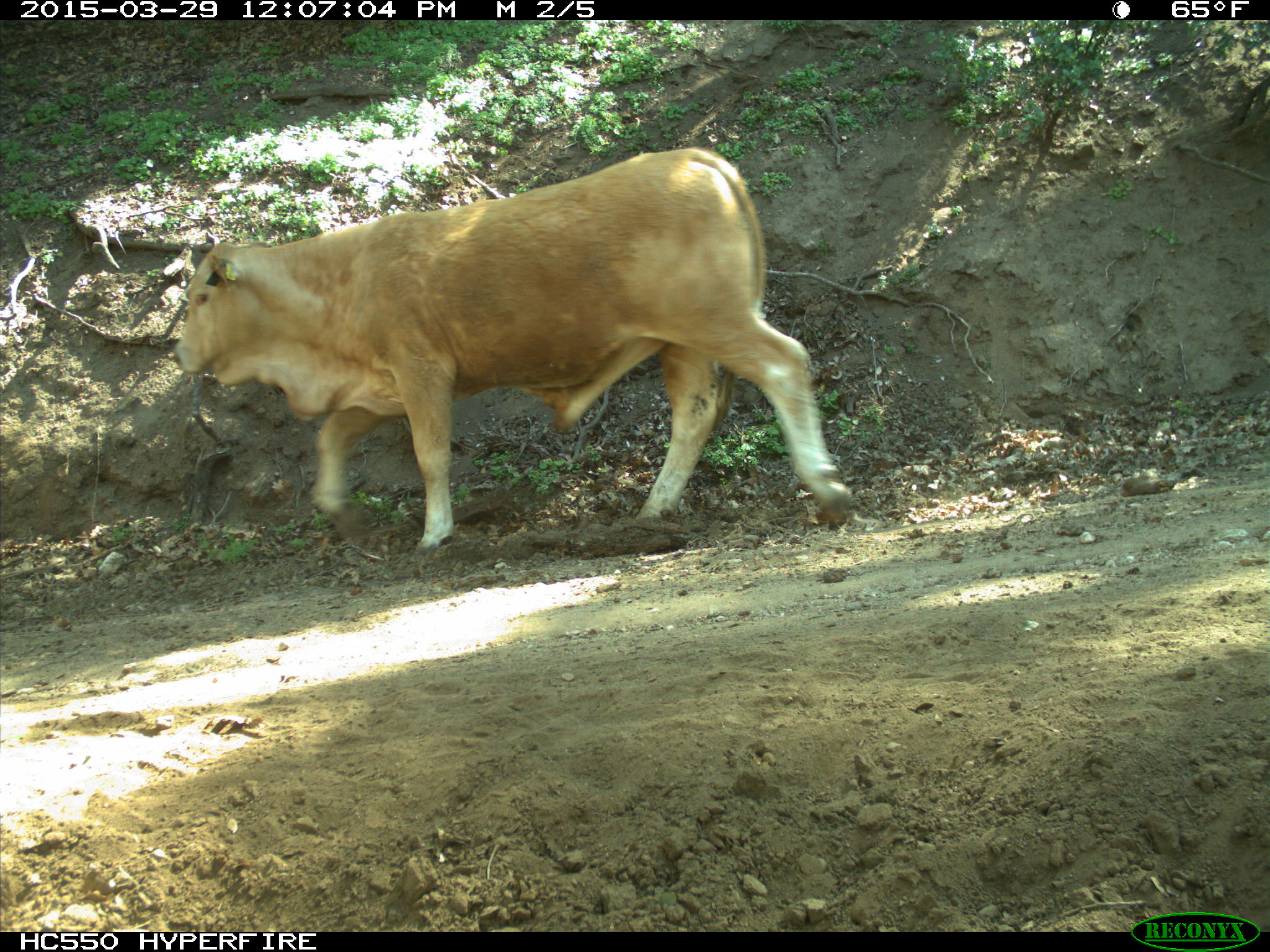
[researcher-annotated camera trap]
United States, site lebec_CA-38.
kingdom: Animalia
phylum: Chordata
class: Mammalia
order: Artiodactyla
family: Bovidae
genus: Bos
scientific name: Bos taurus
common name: domestic cow